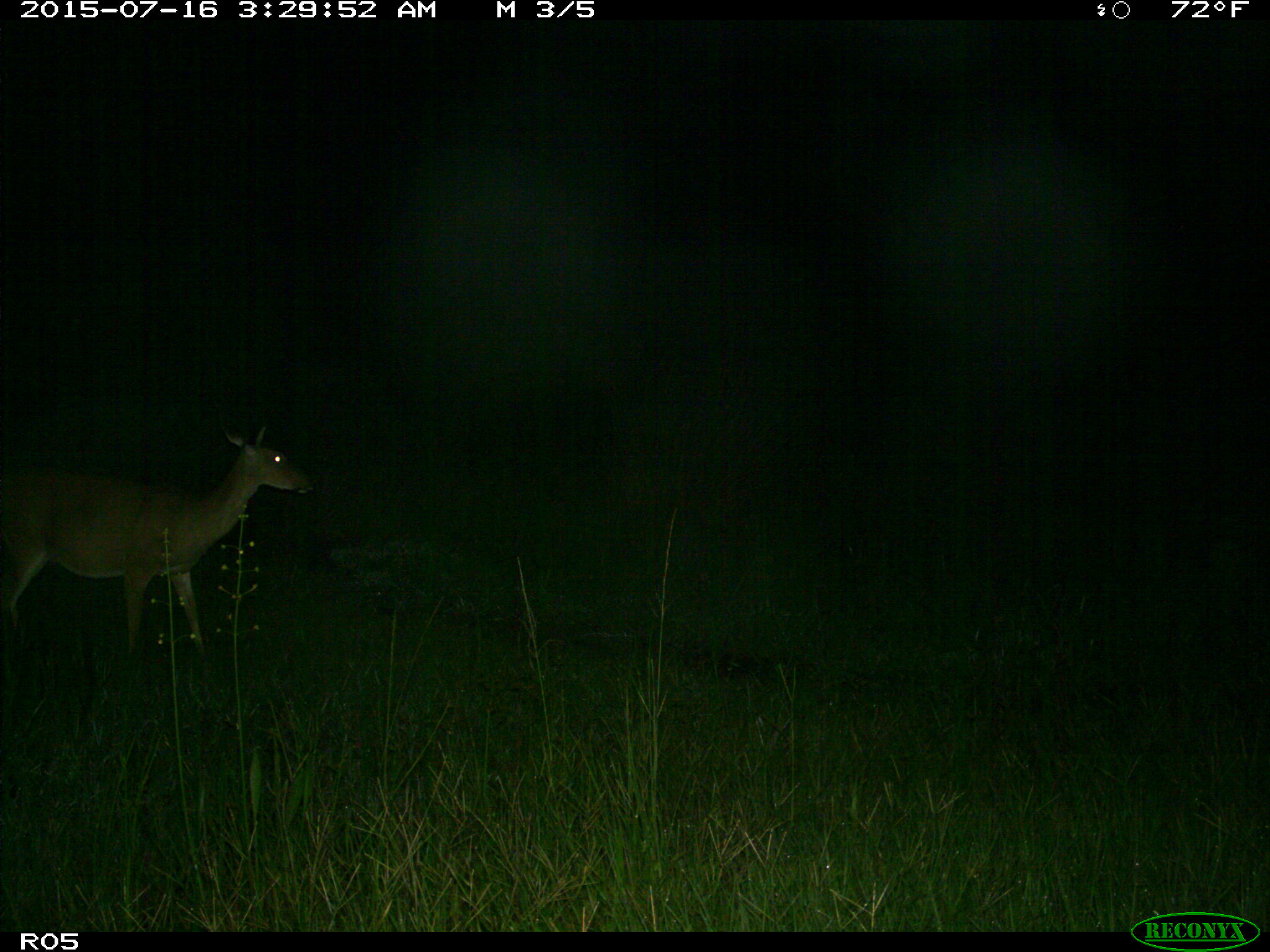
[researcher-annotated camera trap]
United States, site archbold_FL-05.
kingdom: Animalia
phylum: Chordata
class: Mammalia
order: Artiodactyla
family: Cervidae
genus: Odocoileus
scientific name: Odocoileus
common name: deer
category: unidentified deer